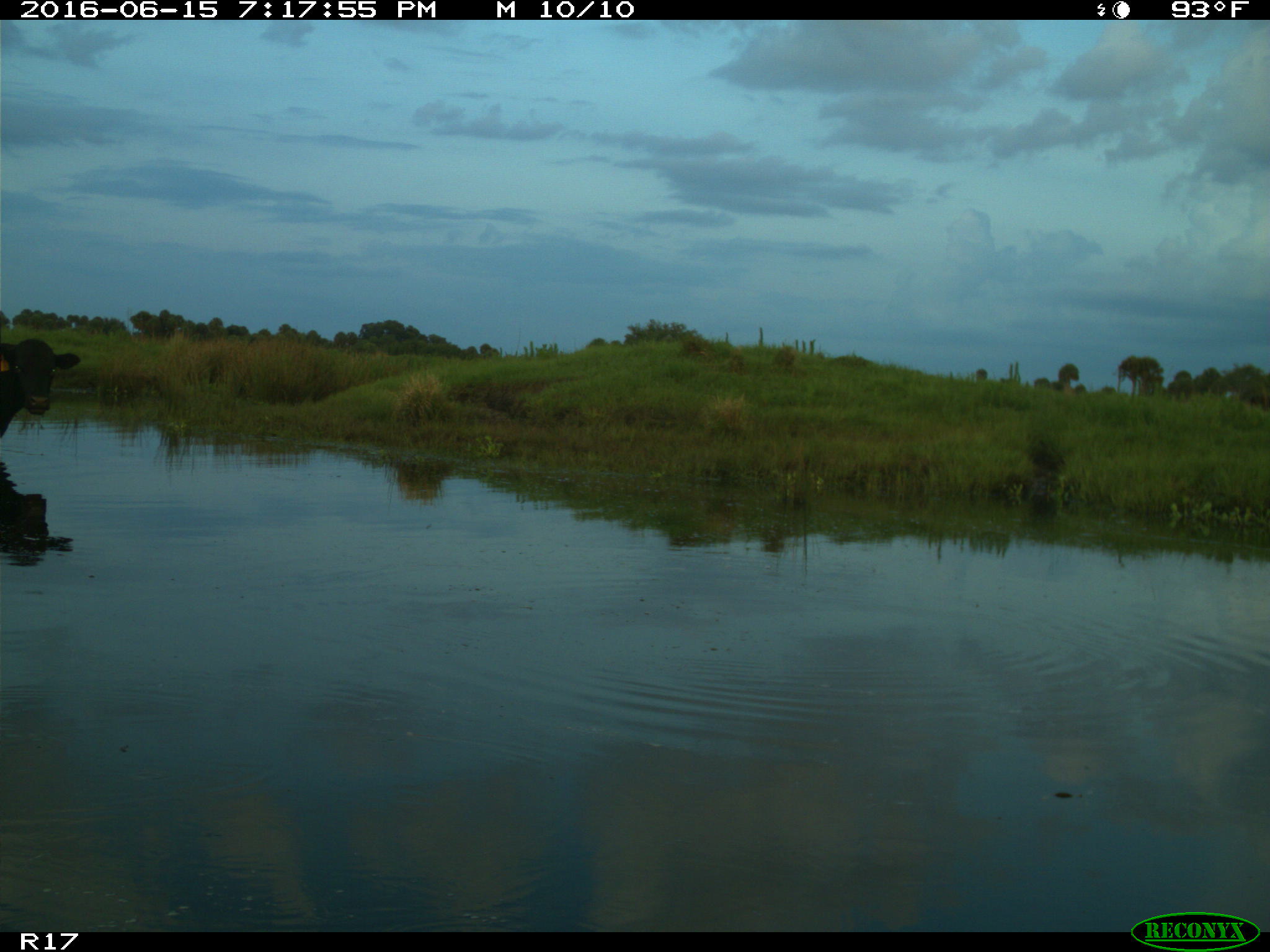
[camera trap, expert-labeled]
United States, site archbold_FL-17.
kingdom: Animalia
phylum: Chordata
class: Mammalia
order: Artiodactyla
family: Bovidae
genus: Bos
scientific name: Bos taurus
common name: domestic cow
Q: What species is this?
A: Bos taurus (domestic cow).